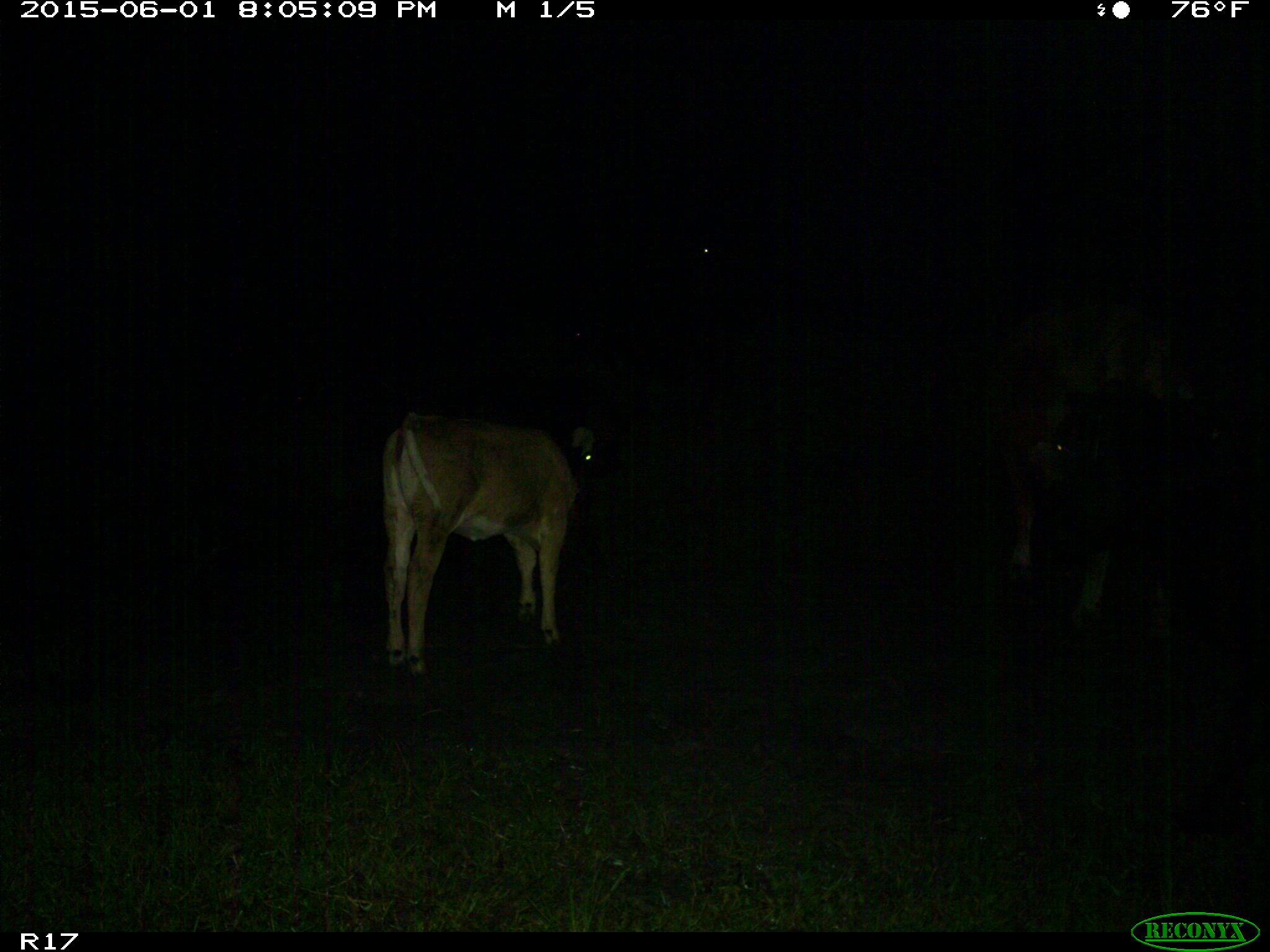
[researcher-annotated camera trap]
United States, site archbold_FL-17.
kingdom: Animalia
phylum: Chordata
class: Mammalia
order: Artiodactyla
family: Bovidae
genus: Bos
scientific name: Bos taurus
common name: domestic cow